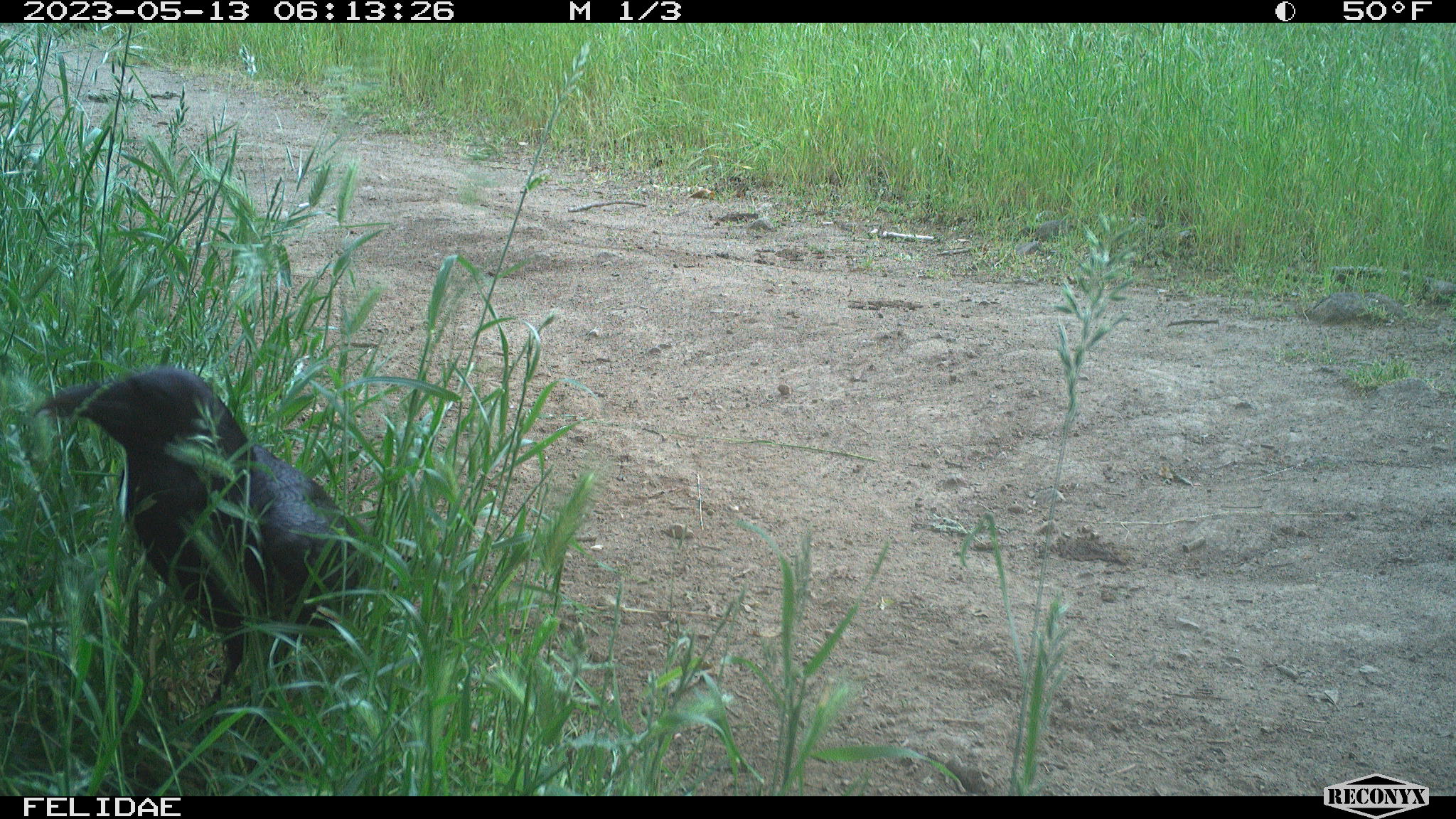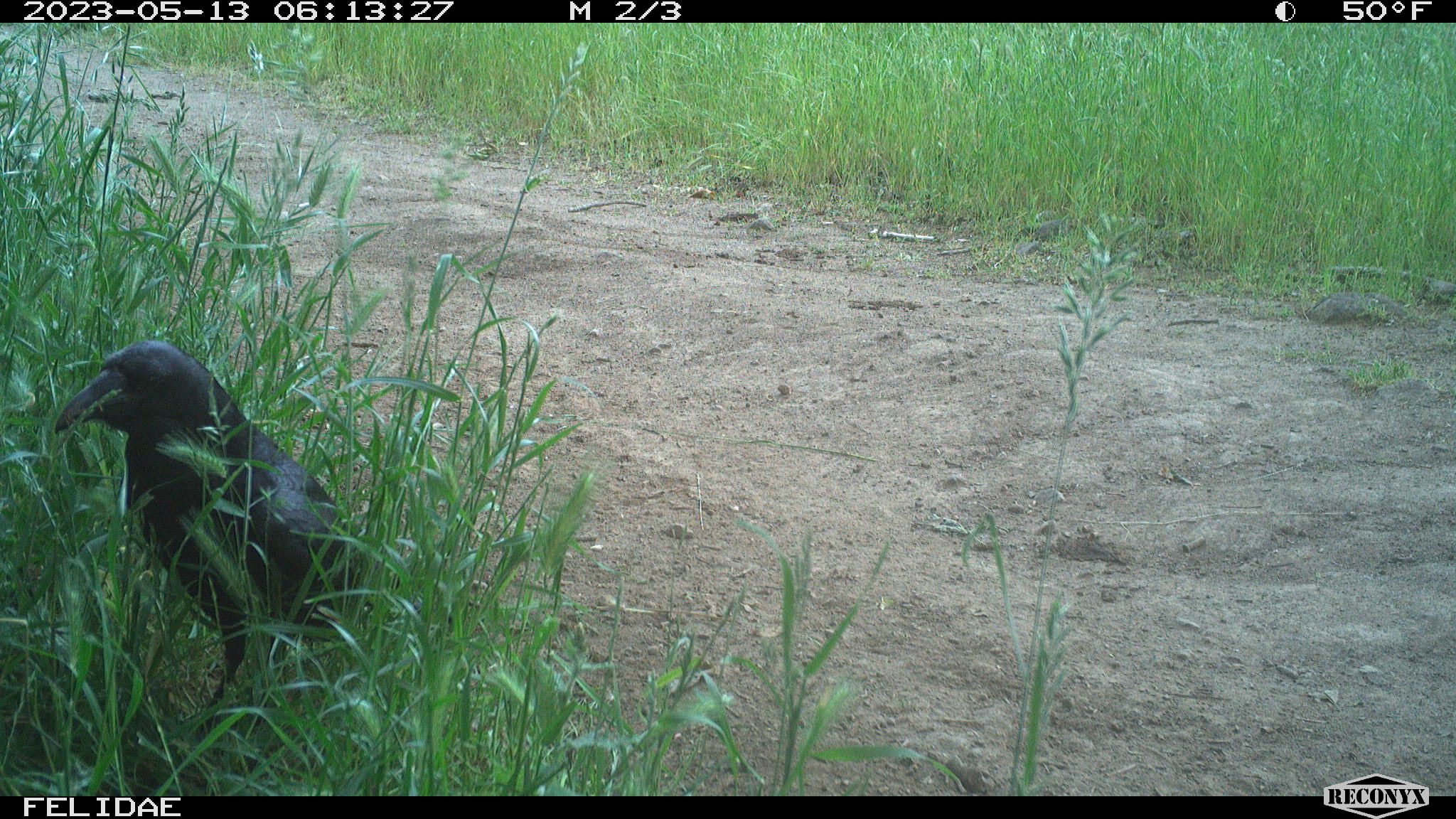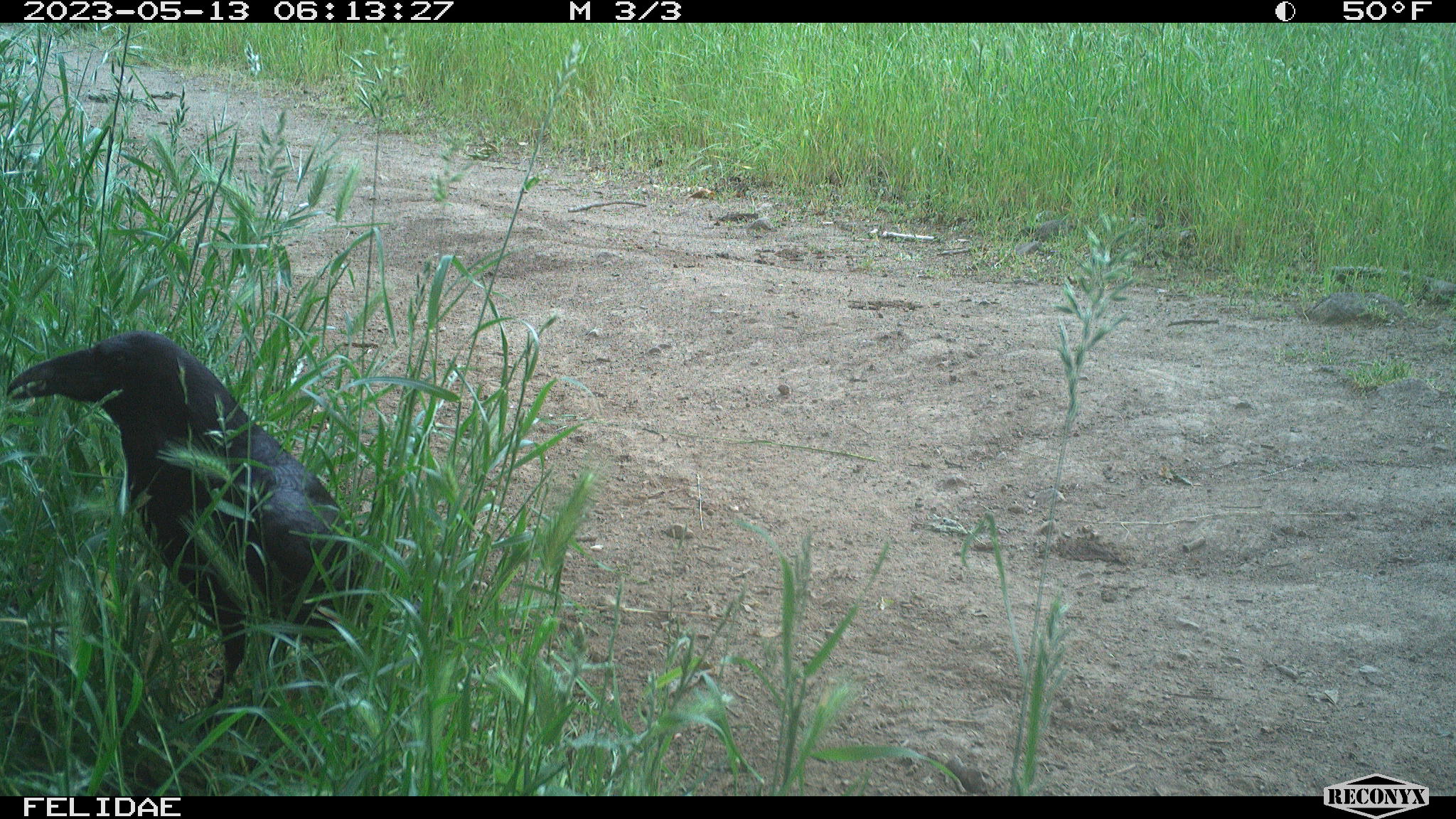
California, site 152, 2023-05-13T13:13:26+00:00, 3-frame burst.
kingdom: Animalia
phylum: Chordata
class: Aves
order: Passeriformes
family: Corvidae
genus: Corvus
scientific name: Corvus corax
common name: common raven